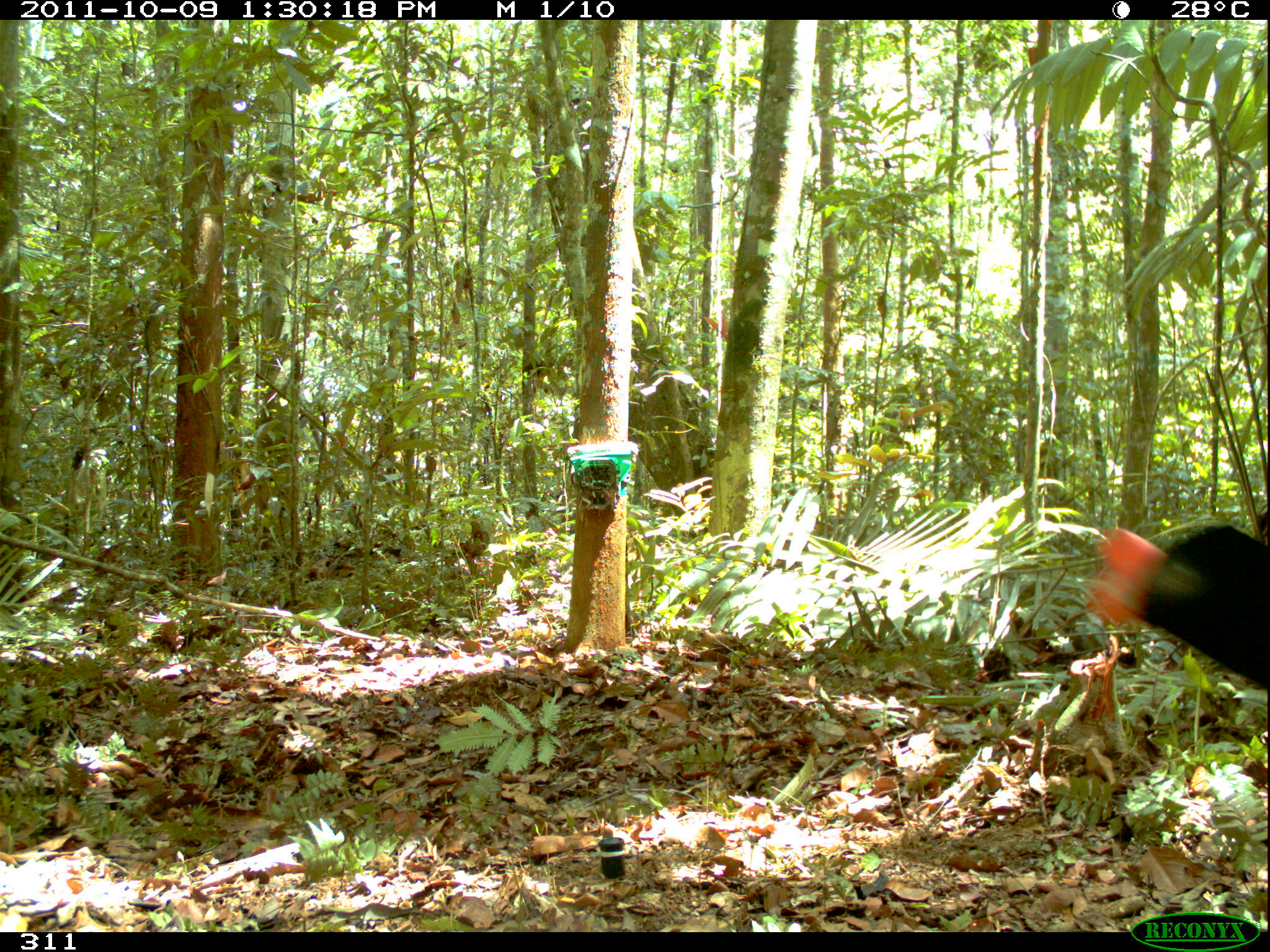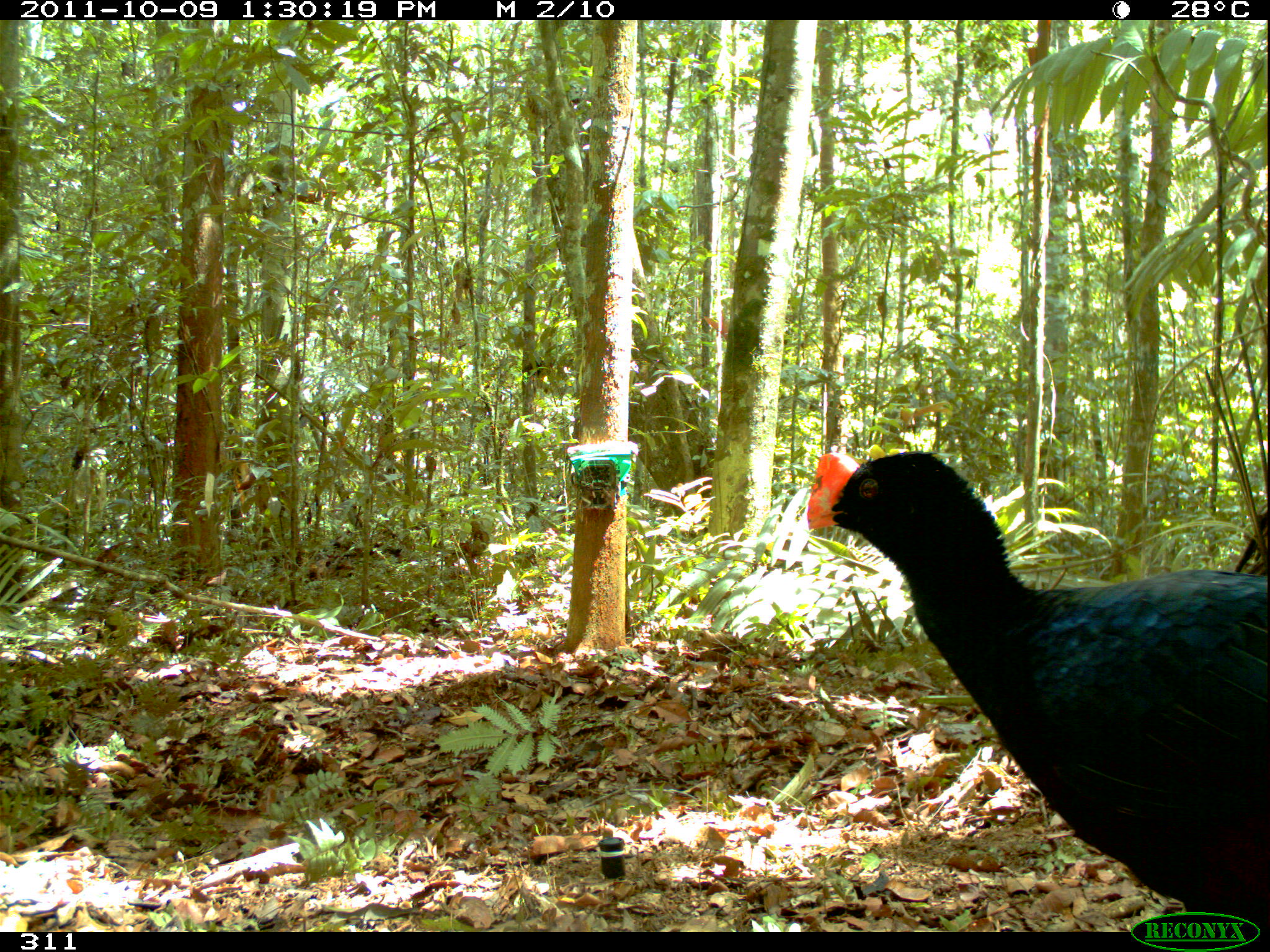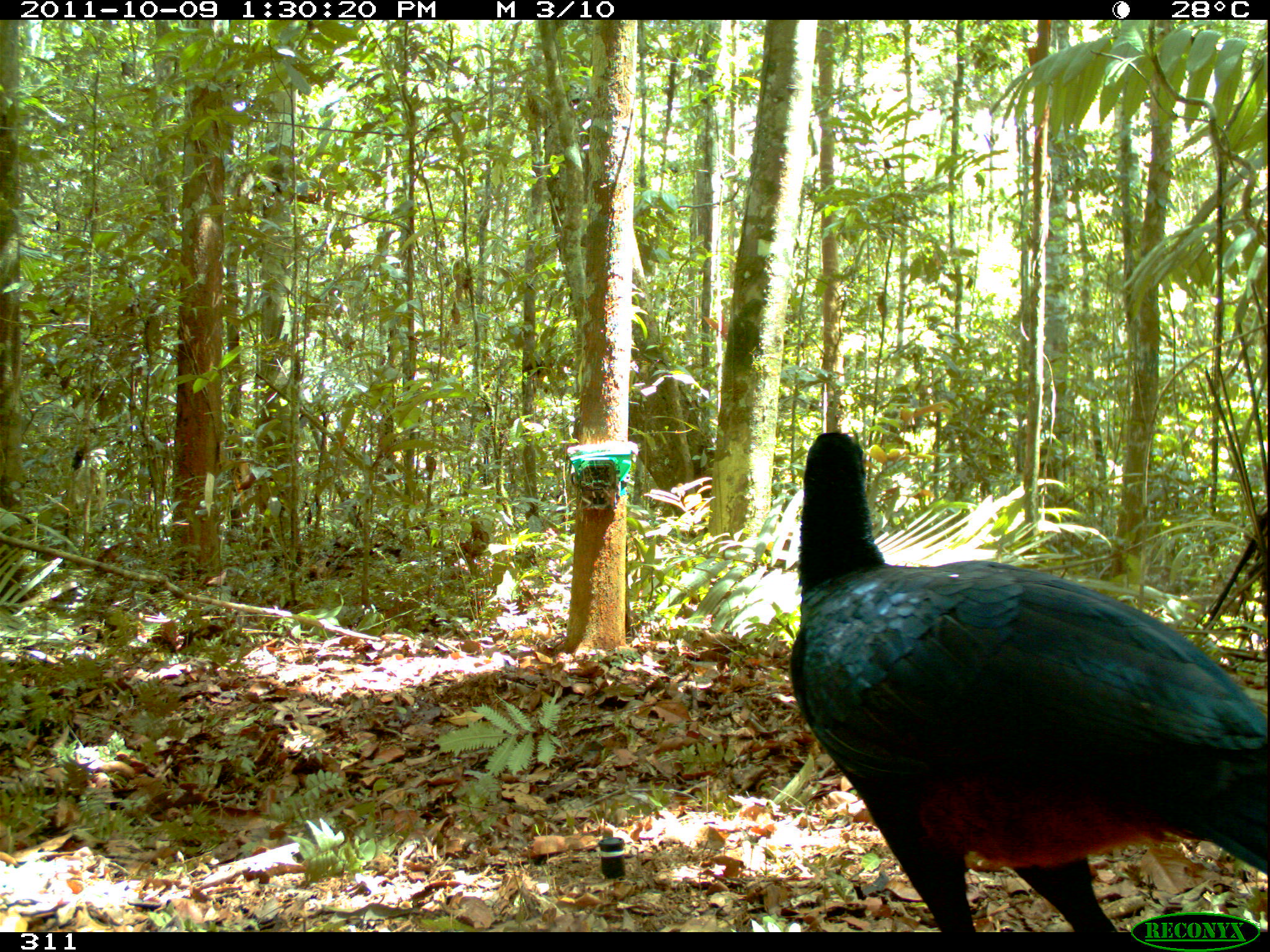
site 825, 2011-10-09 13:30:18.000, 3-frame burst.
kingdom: Animalia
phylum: Chordata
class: Aves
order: Galliformes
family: Cracidae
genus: Mitu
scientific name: Mitu tuberosum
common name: razor-billed curassow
Mitu tuberosum (razor-billed curassow).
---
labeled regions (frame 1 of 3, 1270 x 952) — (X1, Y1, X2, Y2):
mitu tuberosum: (1083, 520, 1270, 687)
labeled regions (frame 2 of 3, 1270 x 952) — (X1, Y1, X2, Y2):
mitu tuberosum: (805, 449, 1267, 931)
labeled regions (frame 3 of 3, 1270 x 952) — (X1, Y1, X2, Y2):
mitu tuberosum: (787, 429, 1267, 929)